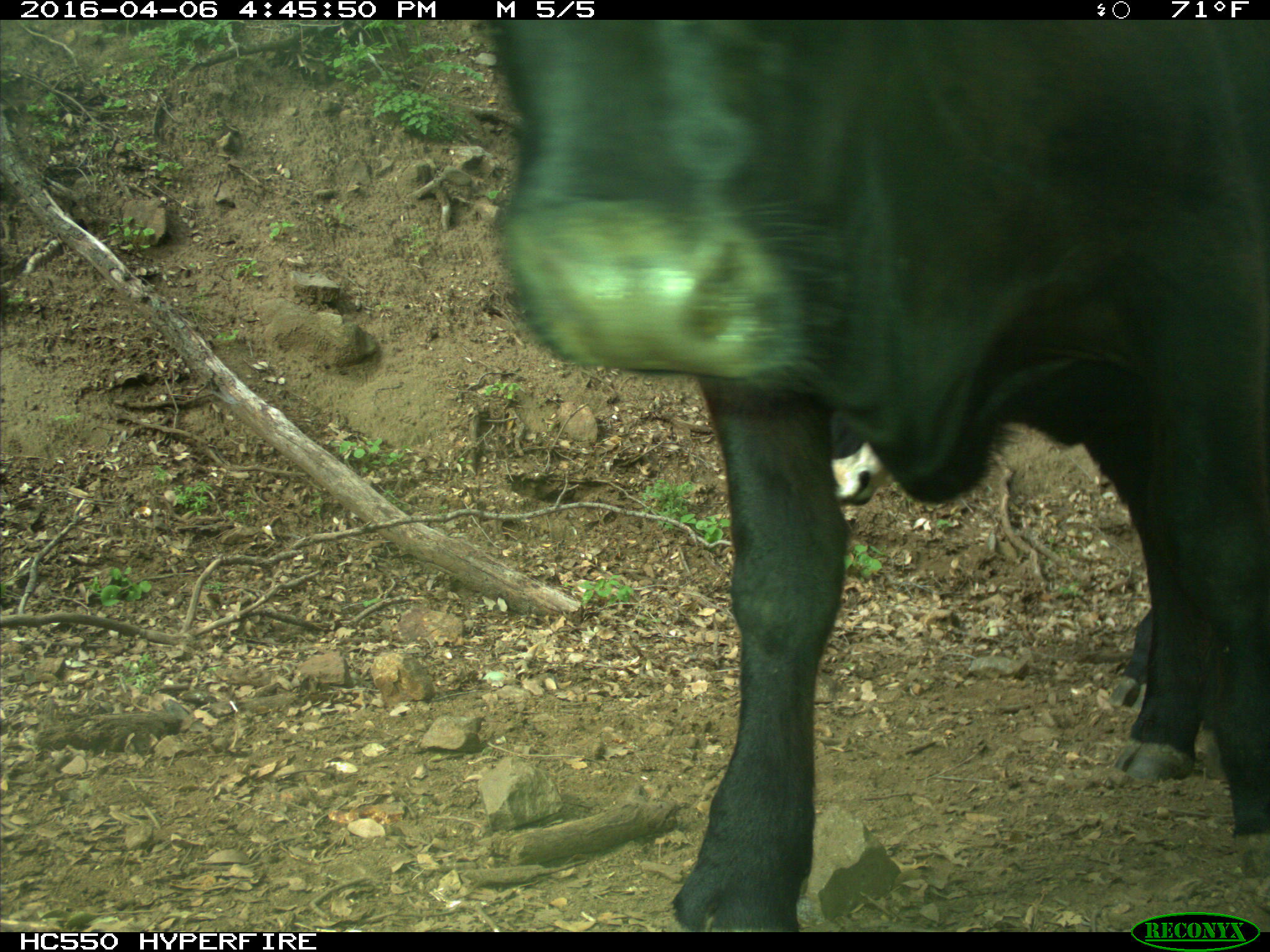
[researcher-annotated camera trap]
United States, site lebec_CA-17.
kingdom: Animalia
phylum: Chordata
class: Mammalia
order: Artiodactyla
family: Bovidae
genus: Bos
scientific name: Bos taurus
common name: domestic cow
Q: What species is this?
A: Bos taurus (domestic cow).